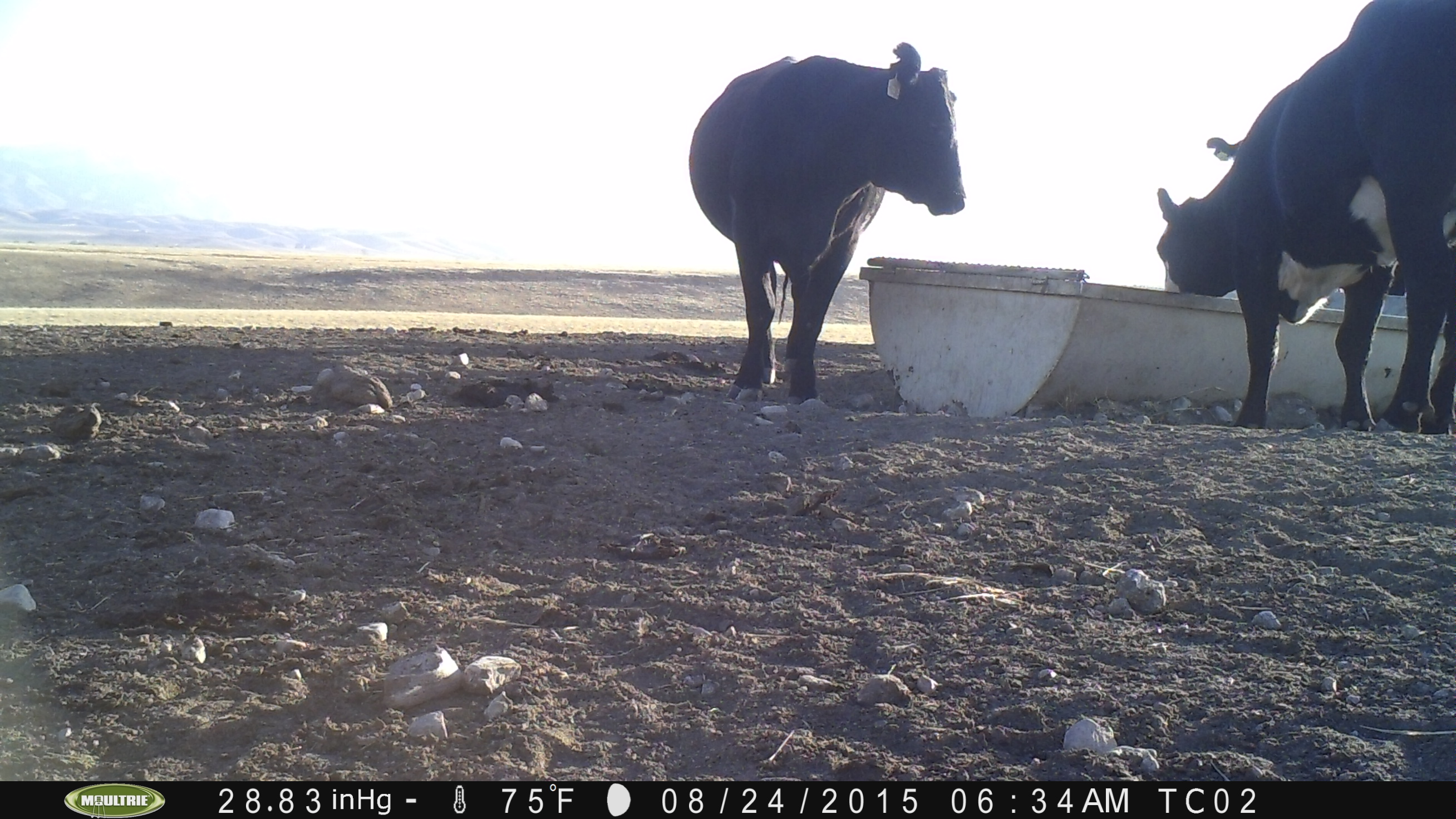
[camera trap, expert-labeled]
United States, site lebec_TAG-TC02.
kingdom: Animalia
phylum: Chordata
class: Mammalia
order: Artiodactyla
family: Bovidae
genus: Bos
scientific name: Bos taurus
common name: domestic cow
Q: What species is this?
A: Bos taurus (domestic cow).